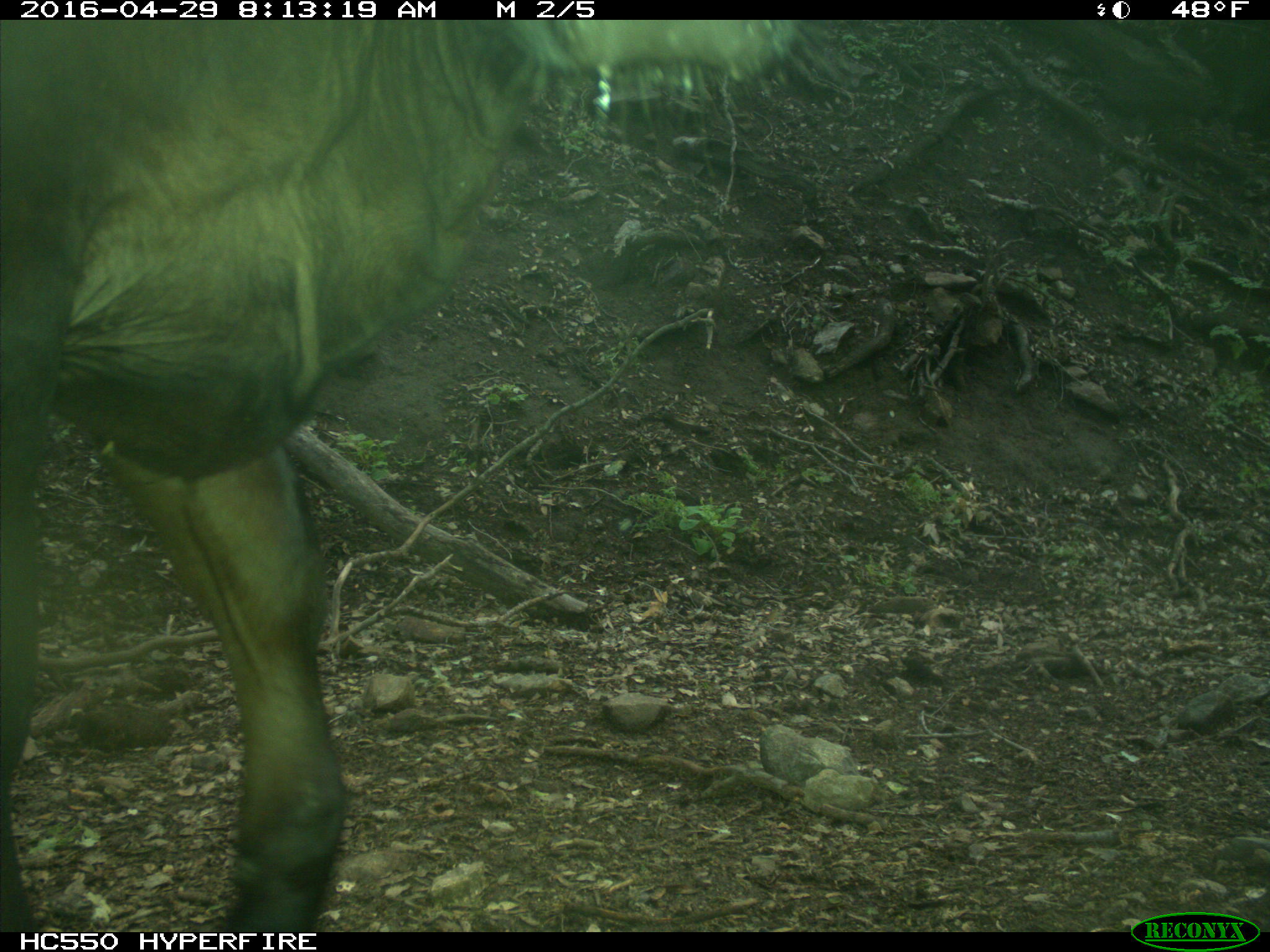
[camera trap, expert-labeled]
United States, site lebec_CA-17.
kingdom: Animalia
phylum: Chordata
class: Mammalia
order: Artiodactyla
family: Bovidae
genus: Bos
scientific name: Bos taurus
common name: domestic cow